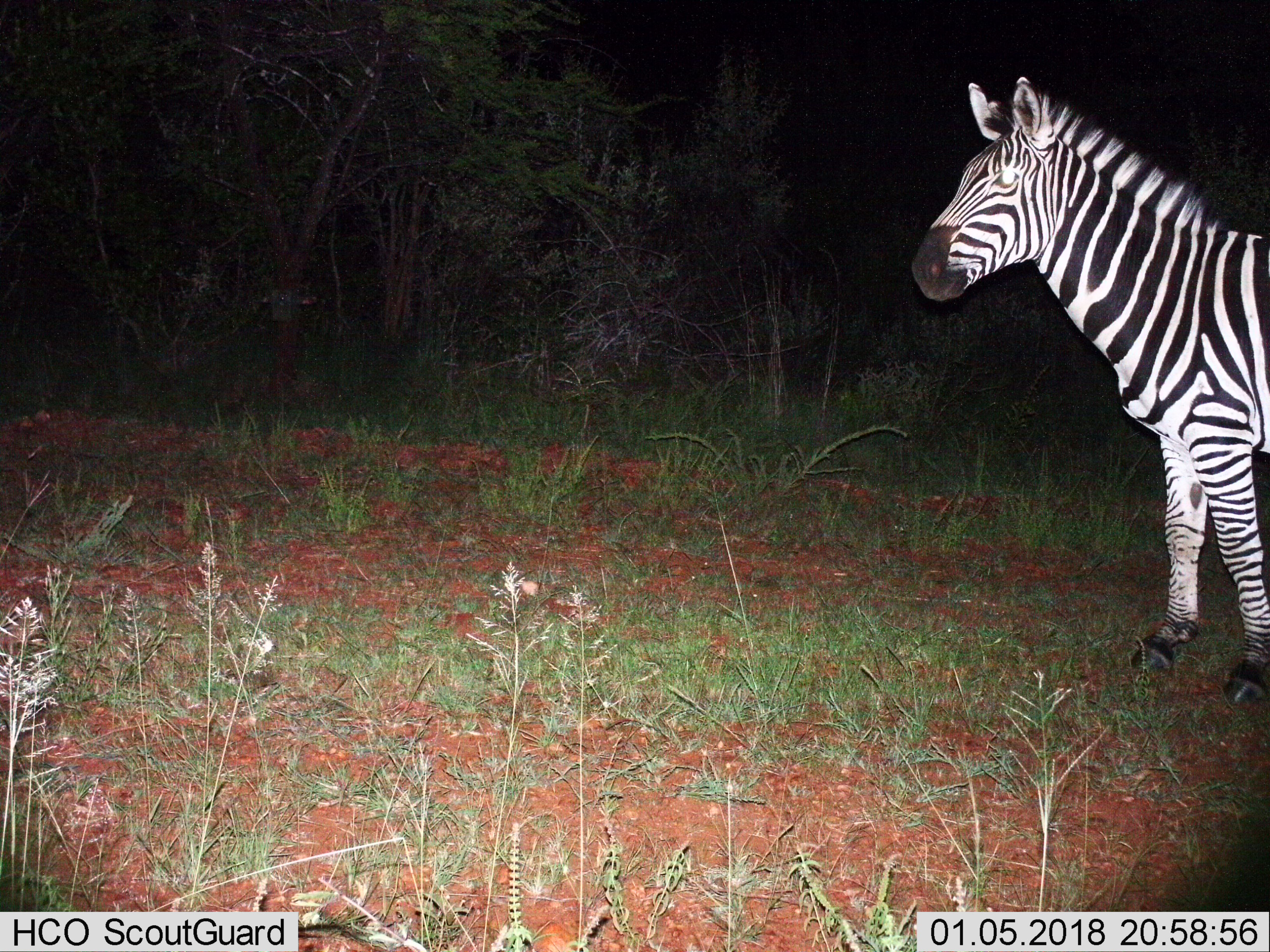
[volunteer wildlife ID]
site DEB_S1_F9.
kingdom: Animalia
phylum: Chordata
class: Mammalia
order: Perissodactyla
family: Equidae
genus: Equus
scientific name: Equus quagga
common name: plains zebra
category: zebraplains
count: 1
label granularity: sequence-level